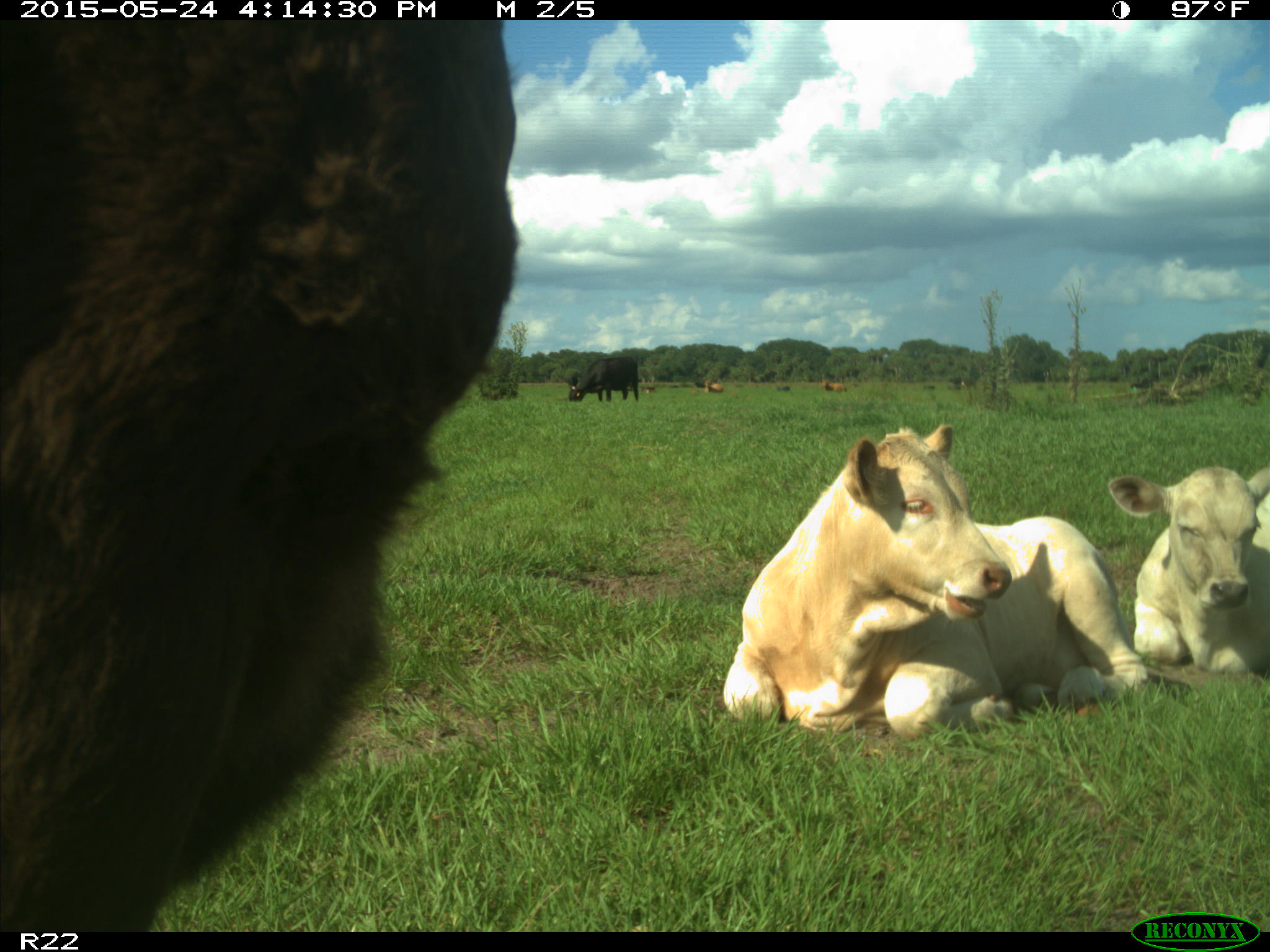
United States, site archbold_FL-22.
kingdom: Animalia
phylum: Chordata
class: Mammalia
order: Artiodactyla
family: Bovidae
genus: Bos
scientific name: Bos taurus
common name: domestic cow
Bos taurus (domestic cow).